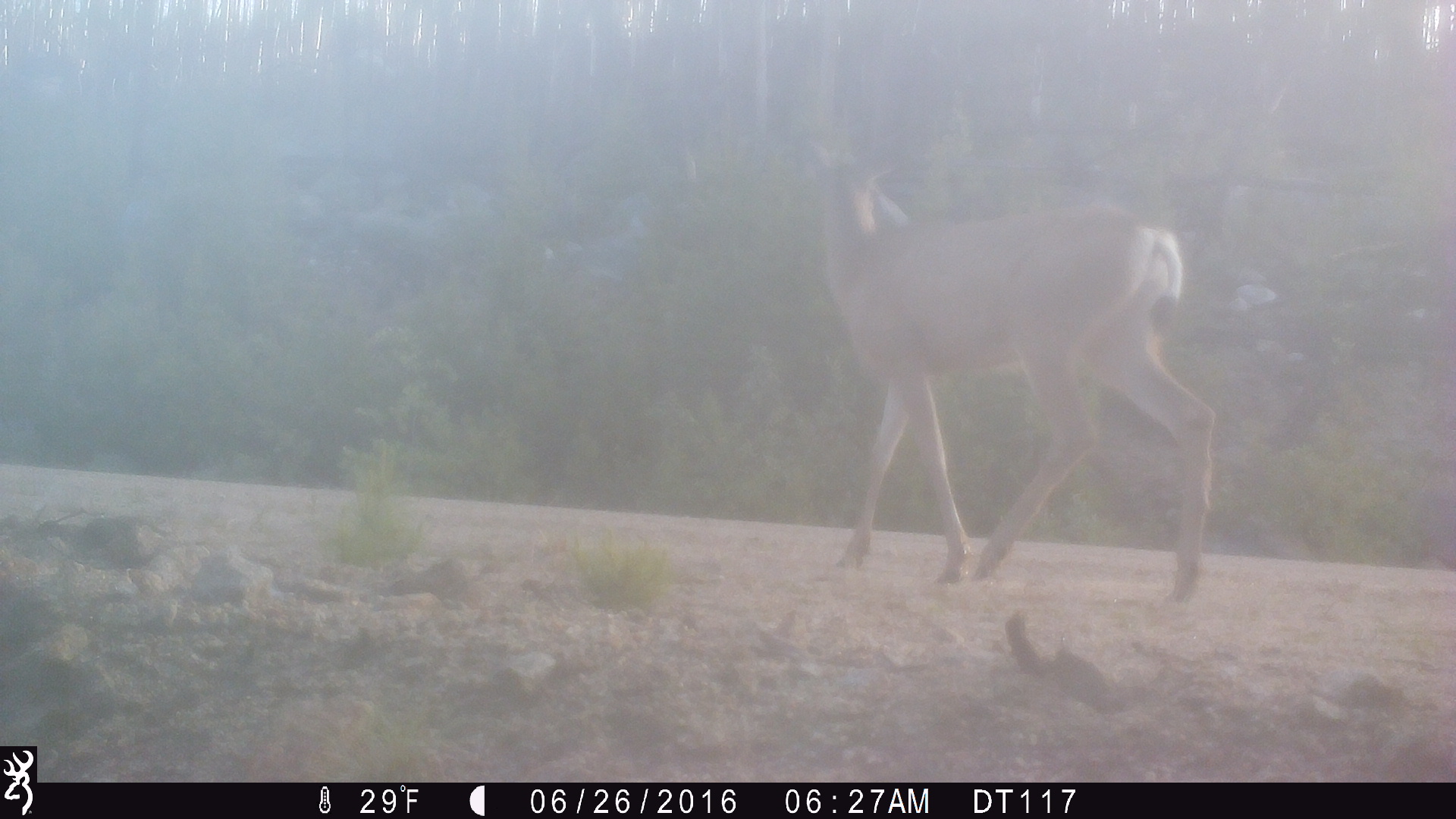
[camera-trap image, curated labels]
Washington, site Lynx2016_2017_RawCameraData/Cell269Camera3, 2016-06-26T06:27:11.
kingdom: Animalia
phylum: Chordata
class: Mammalia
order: Artiodactyla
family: Cervidae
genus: Odocoileus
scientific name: Odocoileus hemionus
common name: mule deer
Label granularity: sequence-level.